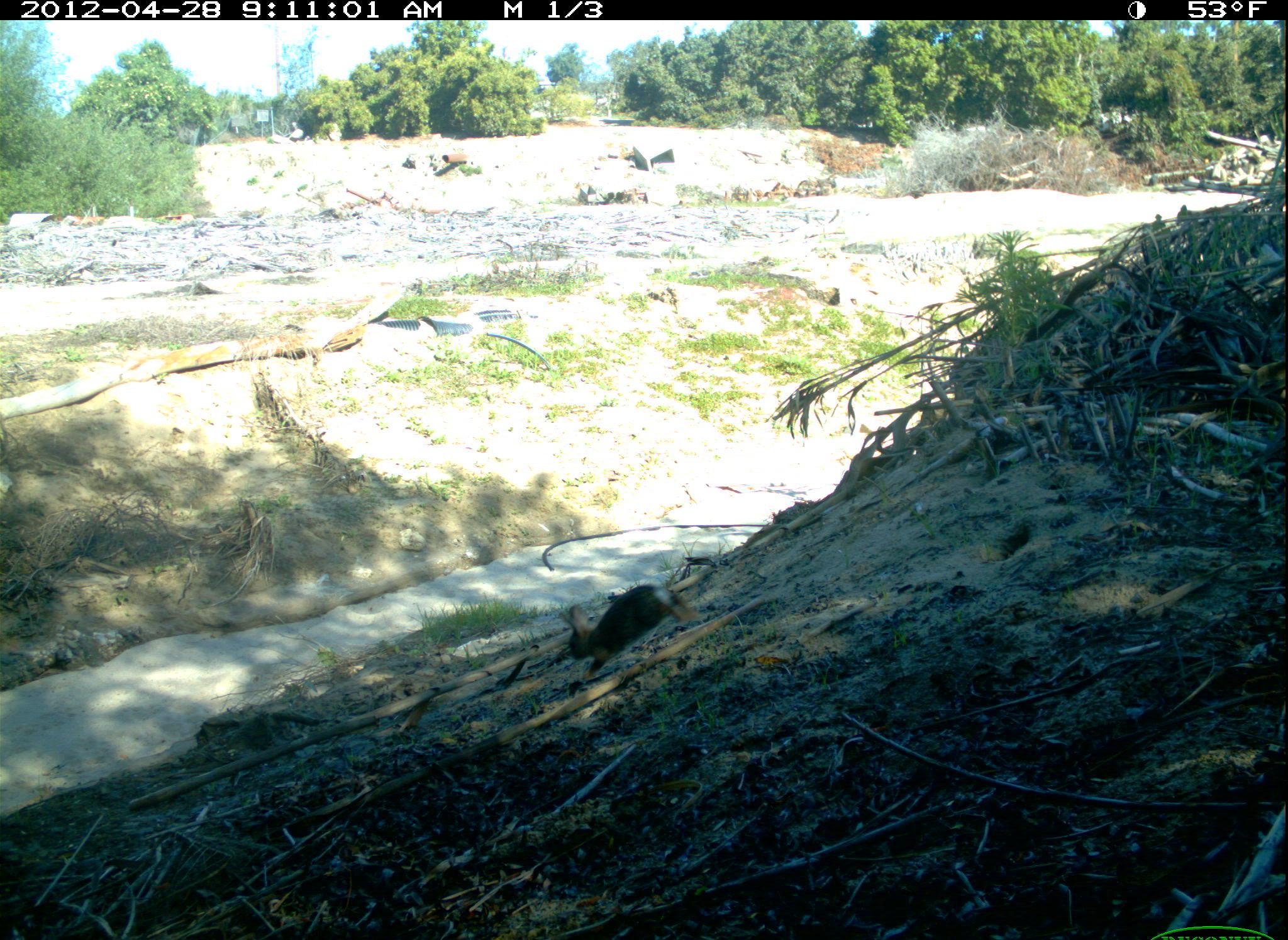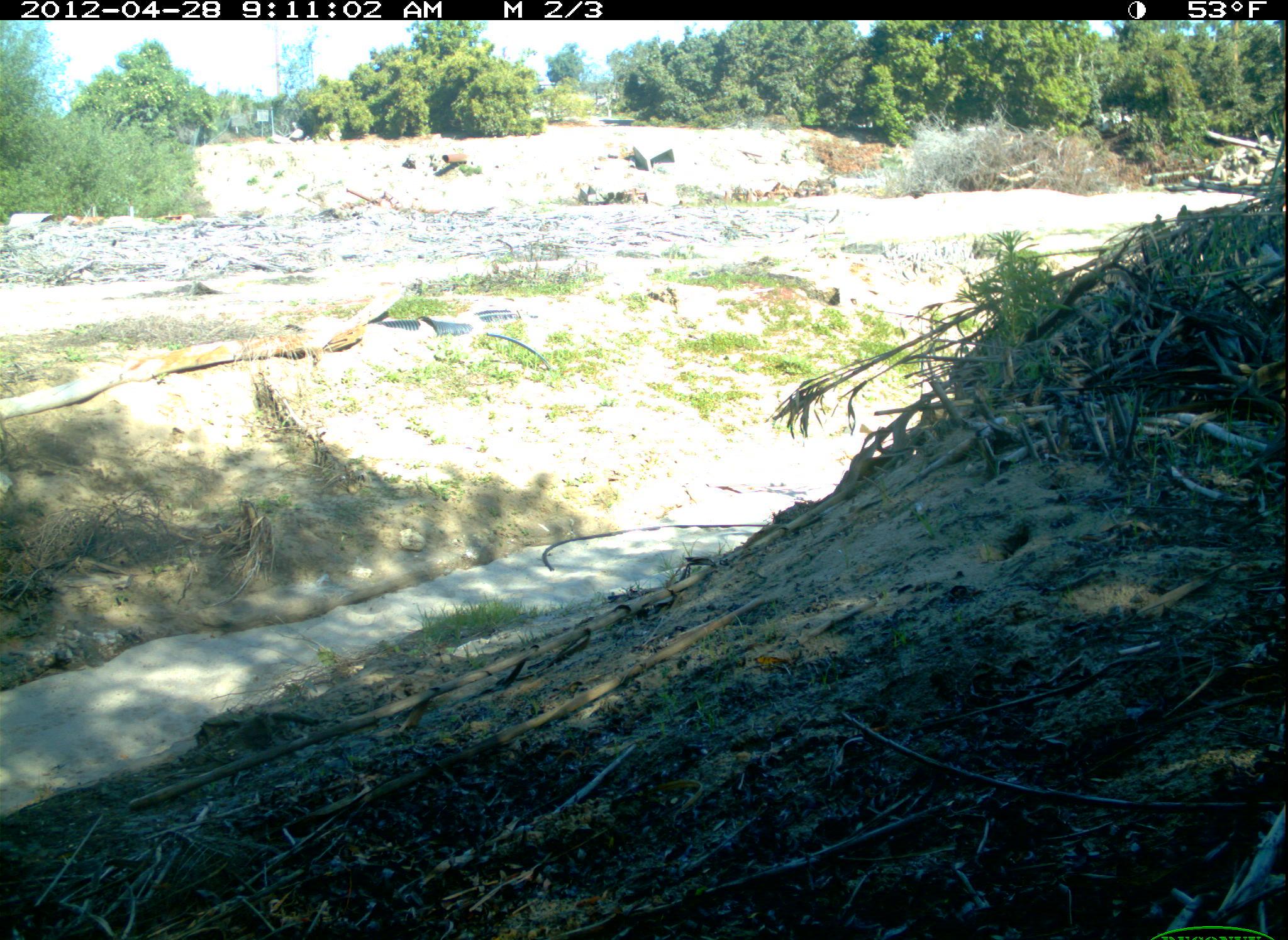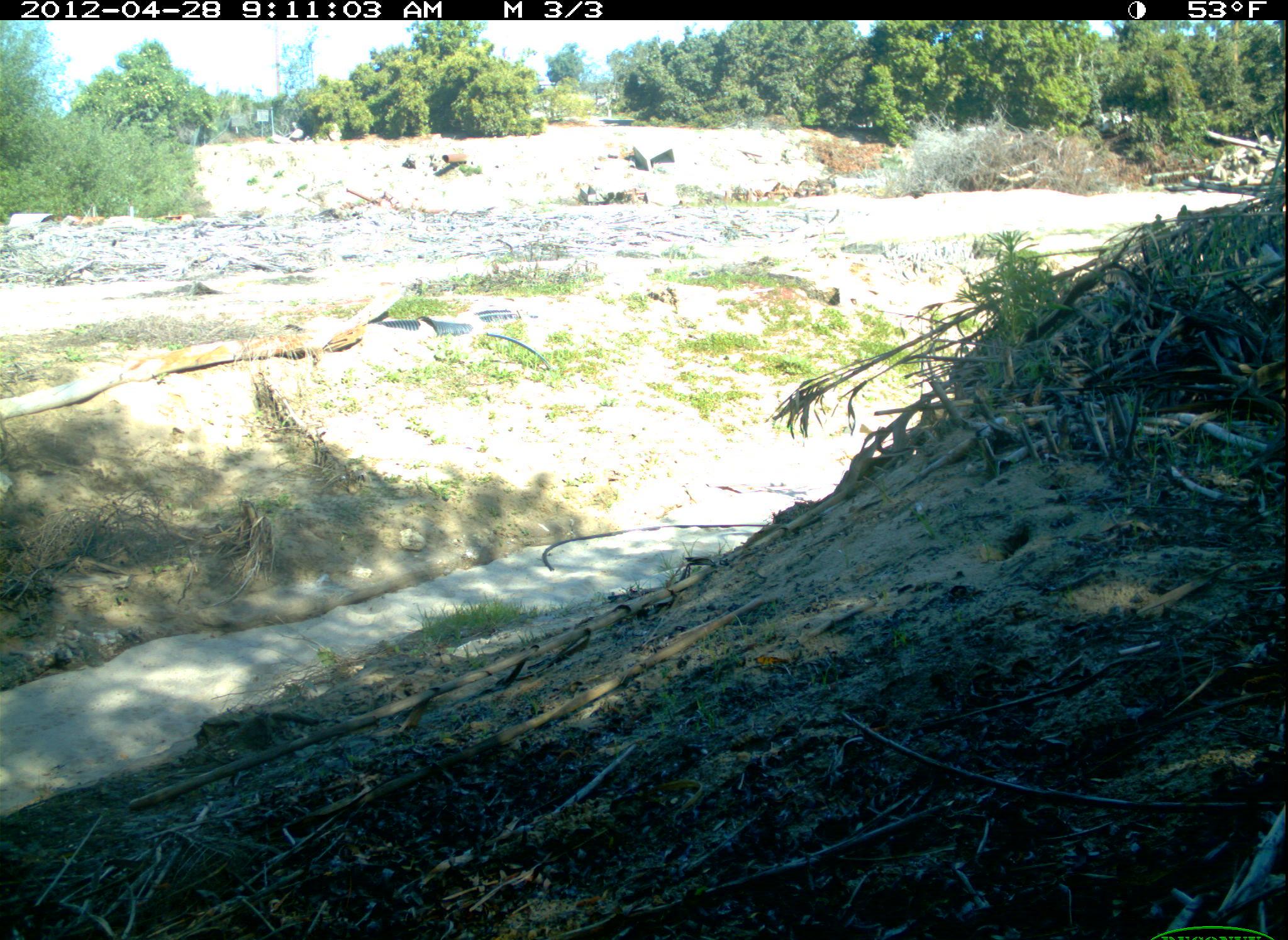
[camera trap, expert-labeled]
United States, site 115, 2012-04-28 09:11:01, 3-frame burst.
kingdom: Animalia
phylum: Chordata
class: Mammalia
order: Lagomorpha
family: Leporidae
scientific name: Leporidae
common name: rabbits and hares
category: rabbit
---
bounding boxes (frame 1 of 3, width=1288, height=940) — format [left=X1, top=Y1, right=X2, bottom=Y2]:
rabbit: [left=546, top=581, right=705, bottom=696]